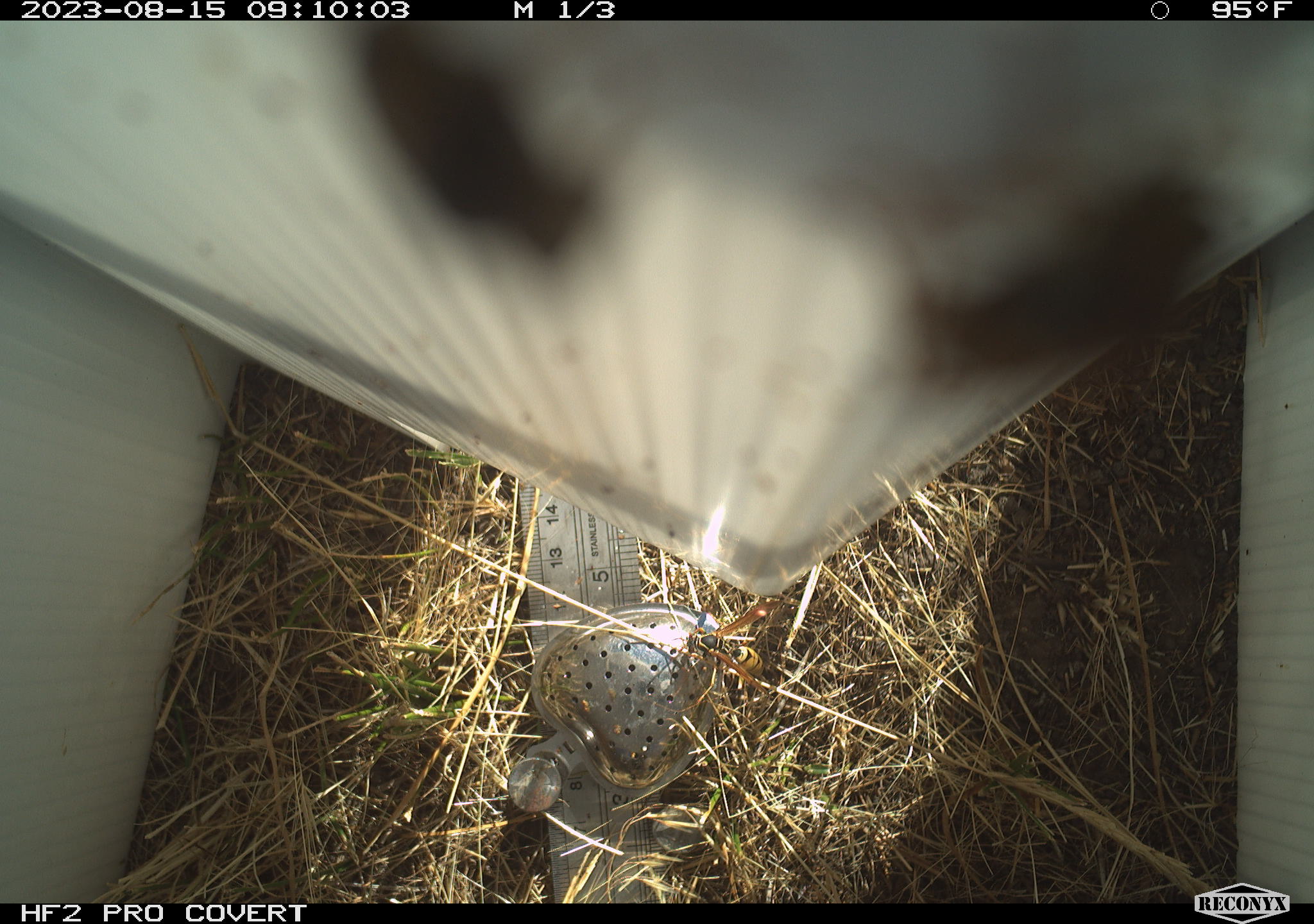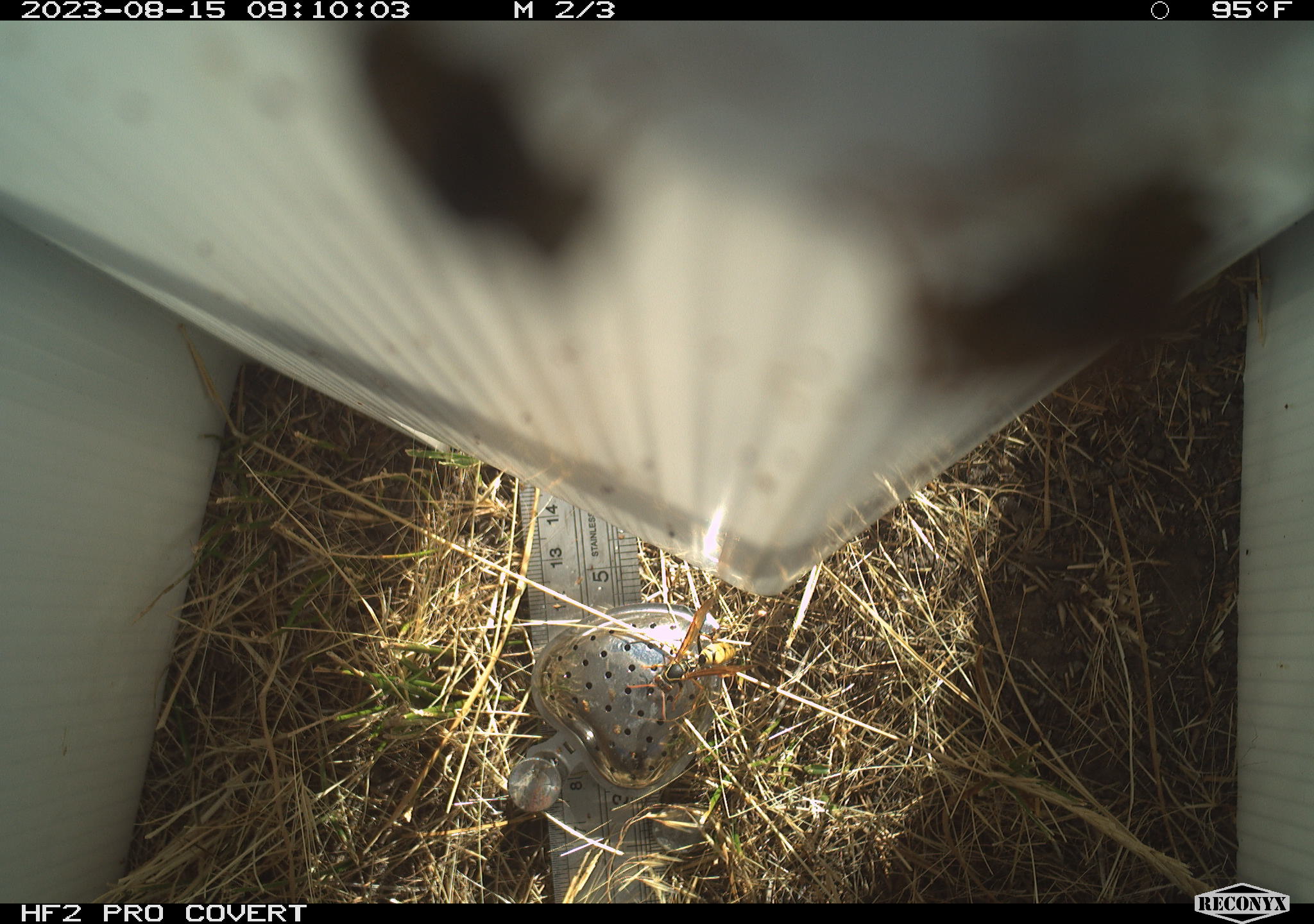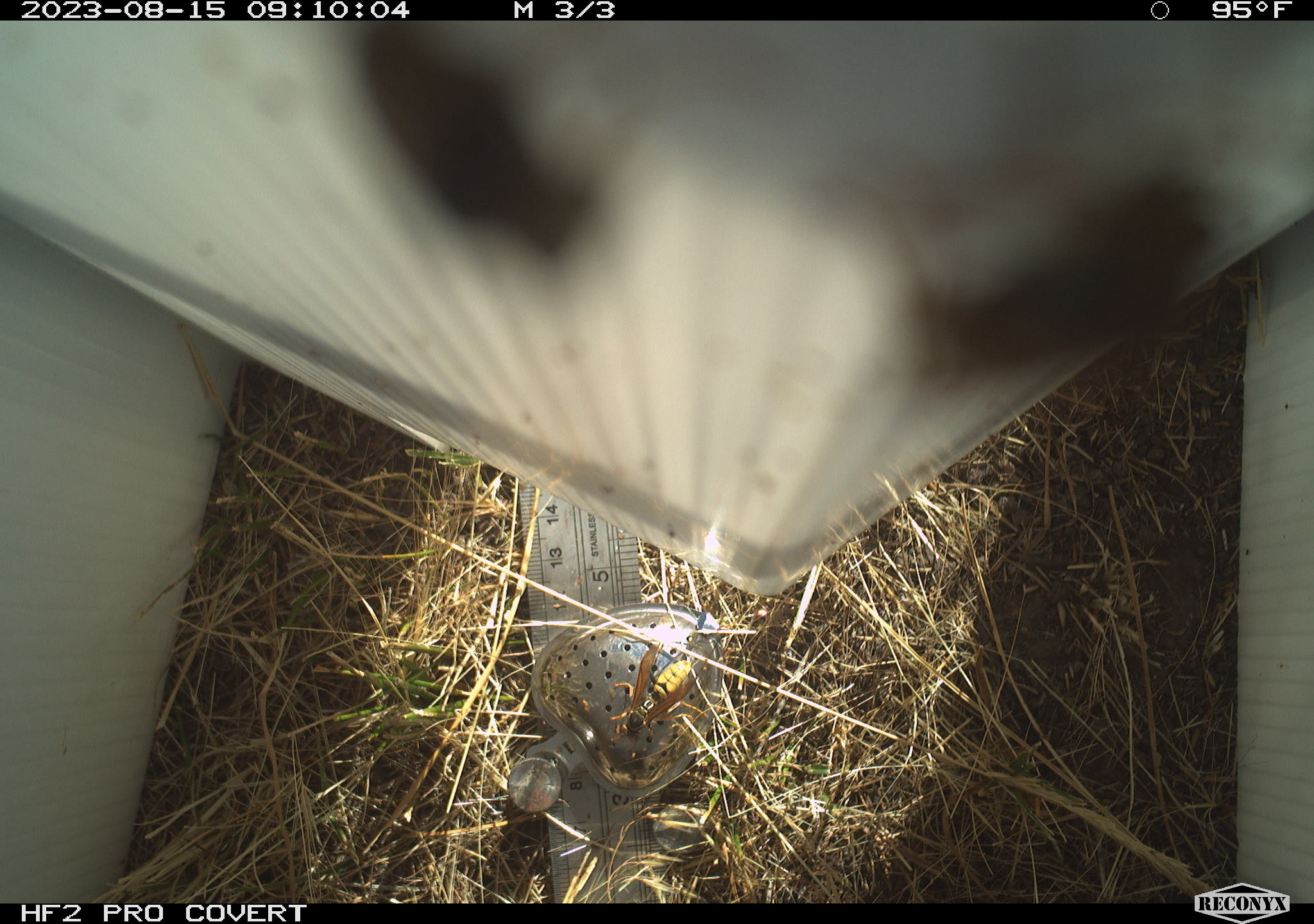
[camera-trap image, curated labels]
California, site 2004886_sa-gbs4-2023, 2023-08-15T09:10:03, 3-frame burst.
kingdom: Animalia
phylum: Arthropoda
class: Insecta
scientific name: Insecta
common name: insect